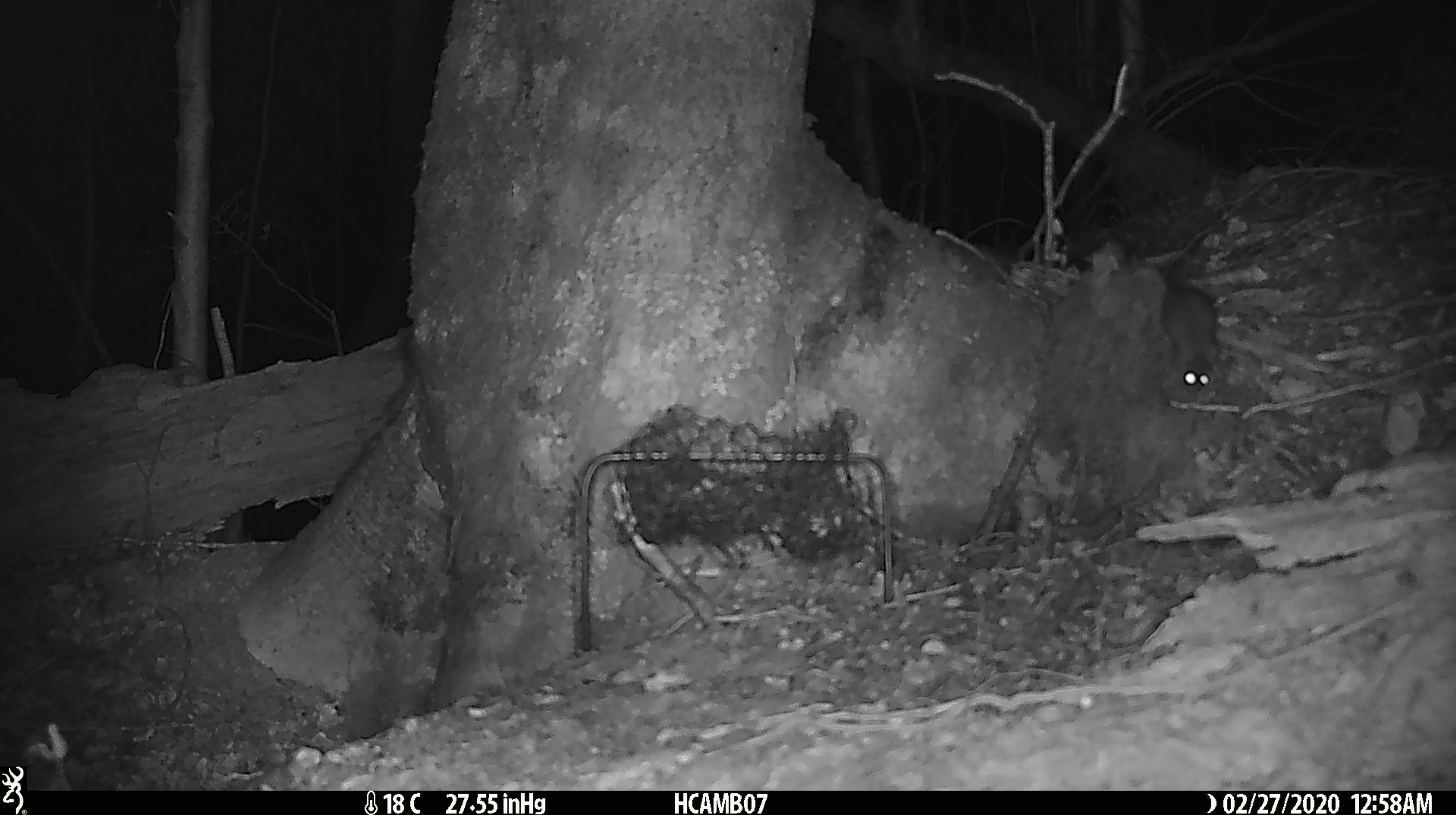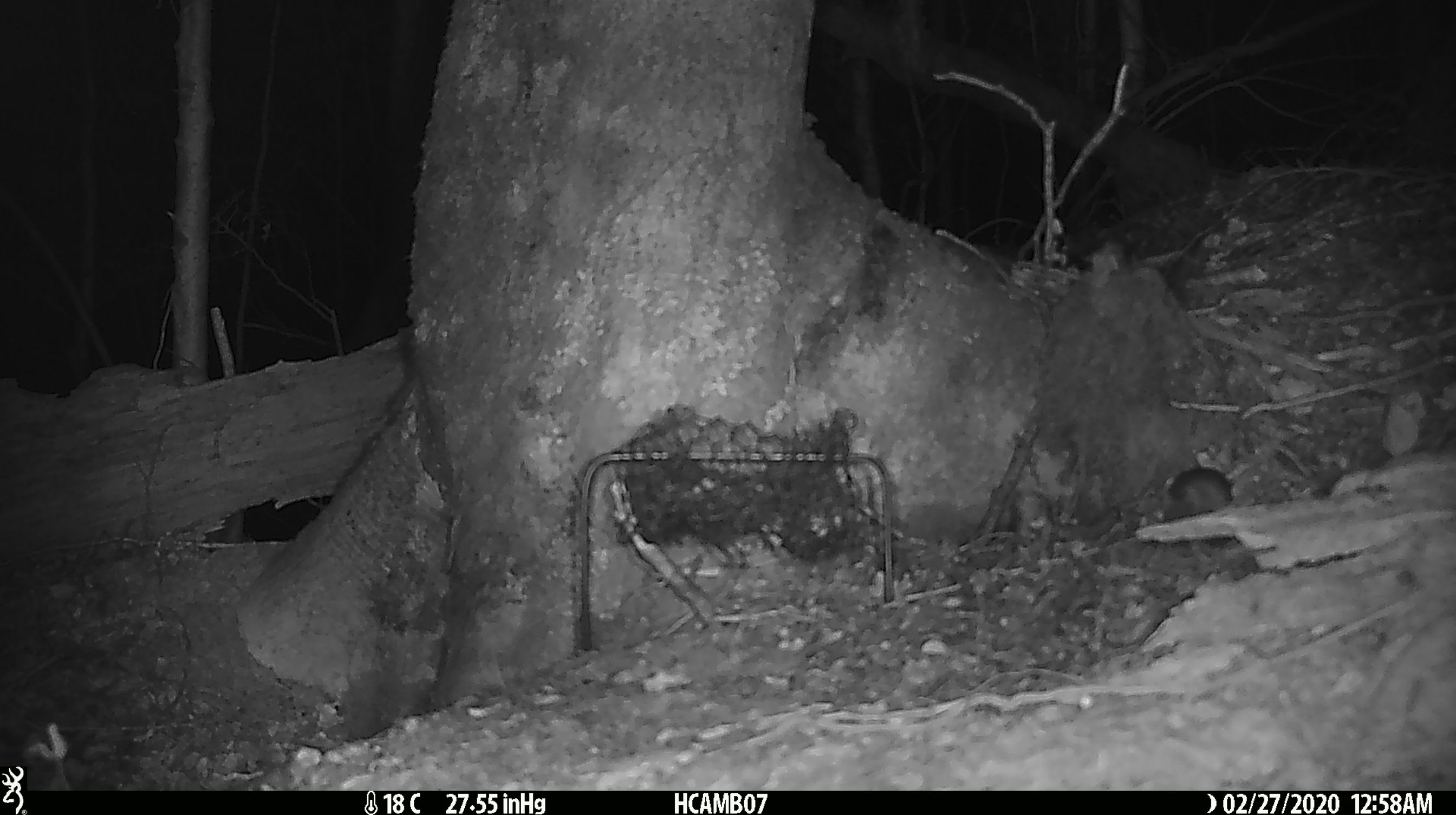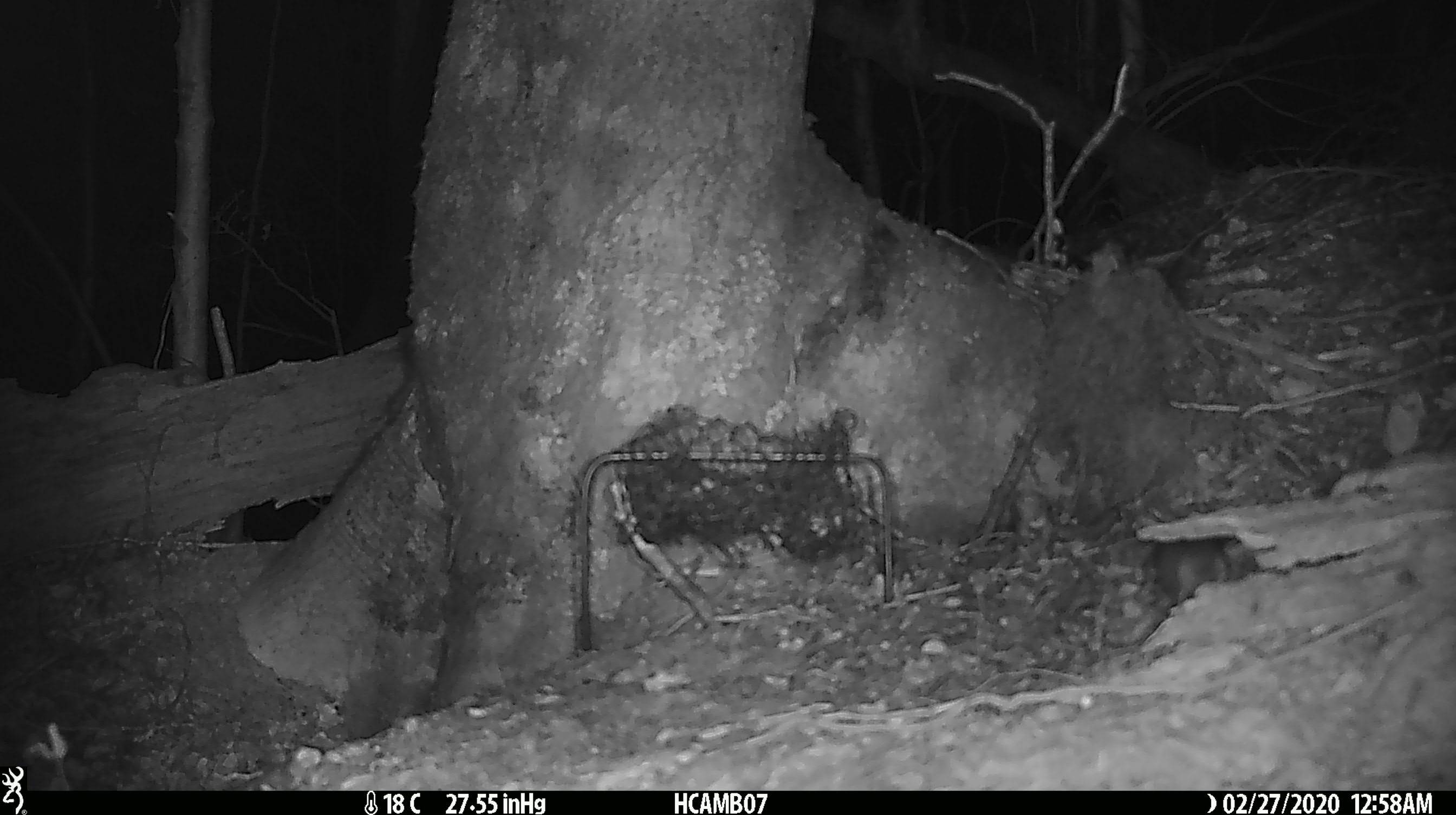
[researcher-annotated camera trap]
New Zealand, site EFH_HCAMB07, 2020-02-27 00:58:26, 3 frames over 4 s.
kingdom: Animalia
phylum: Chordata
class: Mammalia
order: Rodentia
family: Muridae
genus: Mus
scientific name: Mus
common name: mouse